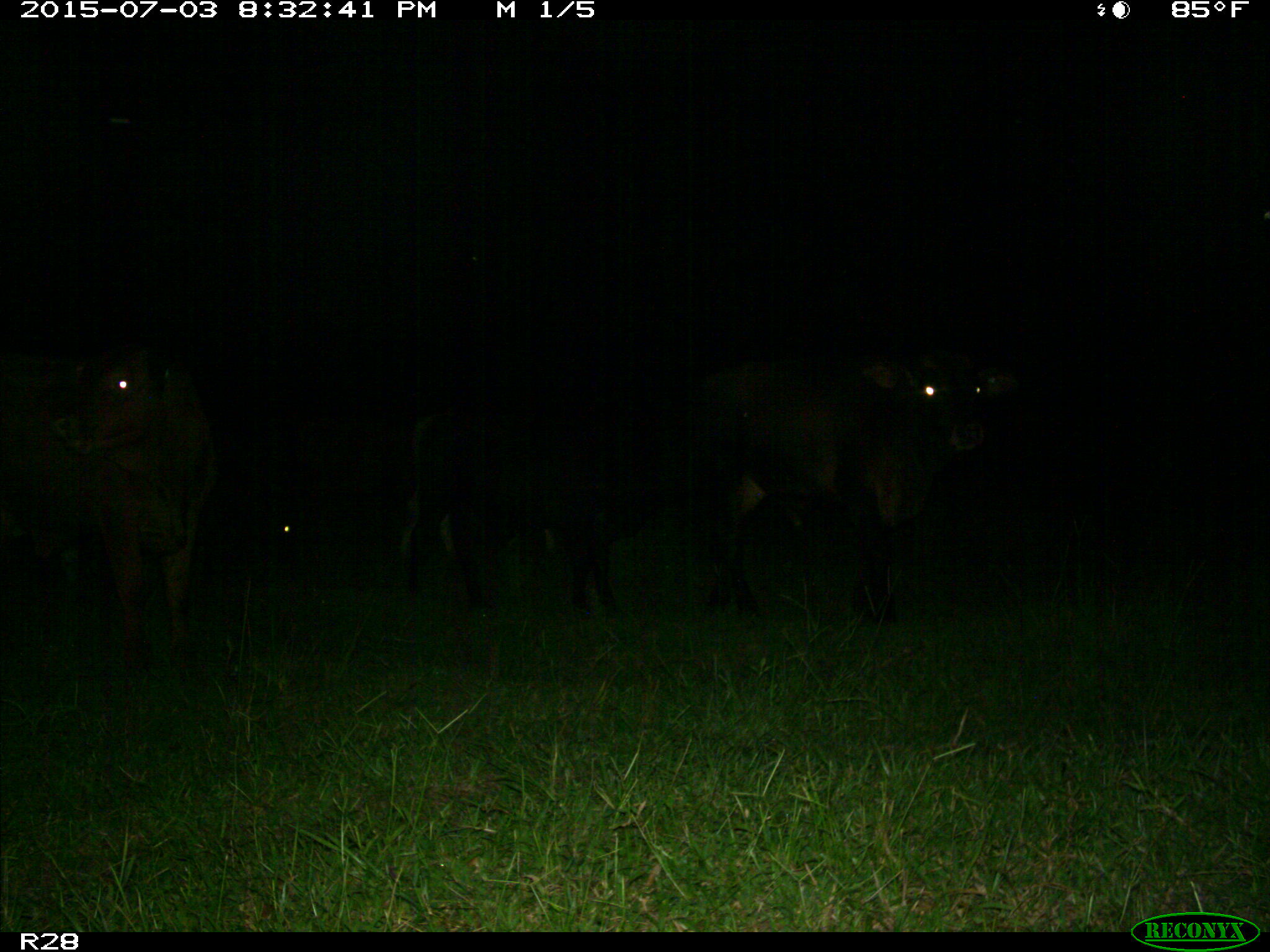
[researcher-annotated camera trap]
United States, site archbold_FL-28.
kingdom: Animalia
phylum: Chordata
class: Mammalia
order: Artiodactyla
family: Bovidae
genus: Bos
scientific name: Bos taurus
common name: domestic cow